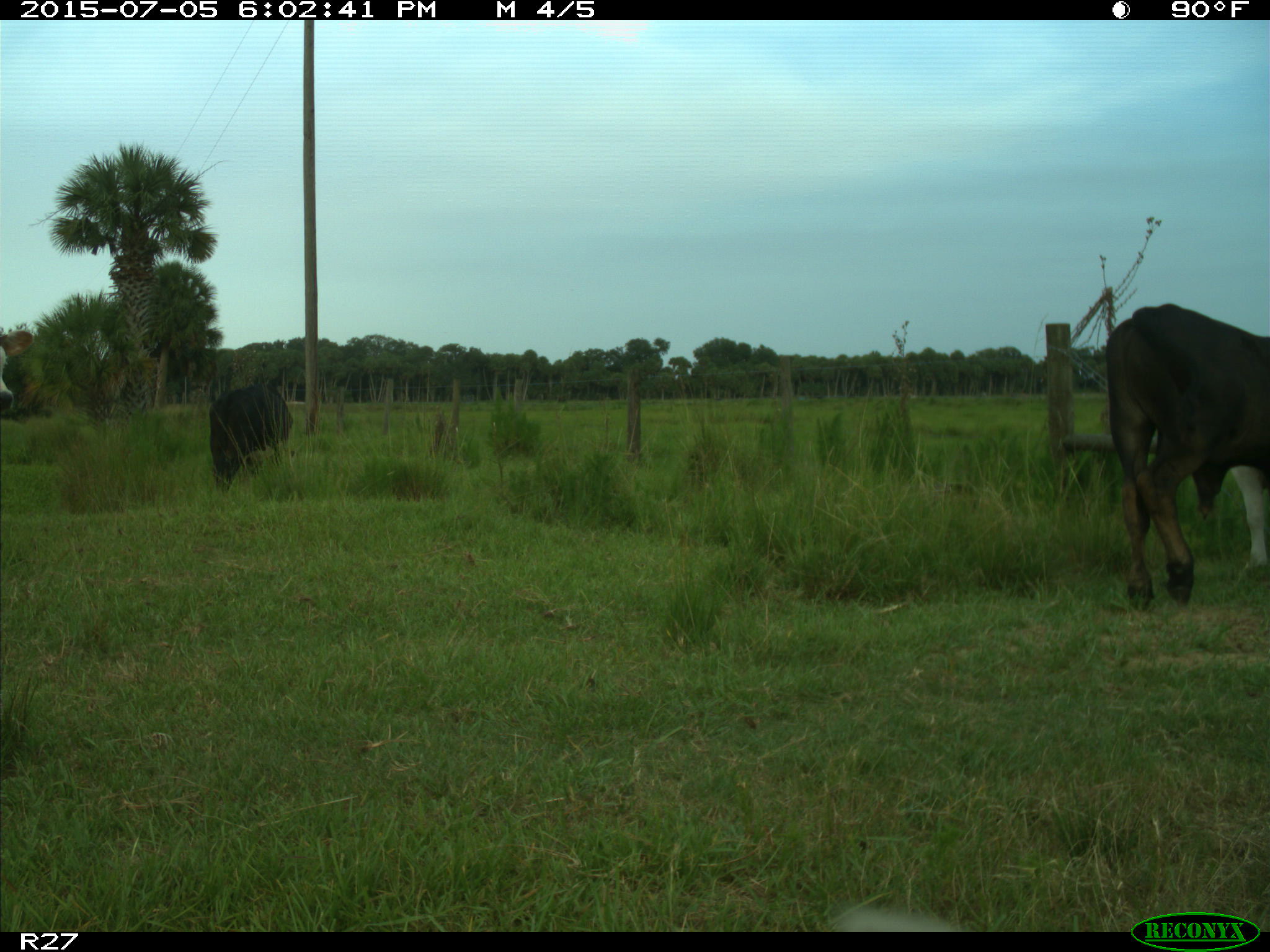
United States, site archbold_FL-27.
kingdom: Animalia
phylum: Chordata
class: Mammalia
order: Artiodactyla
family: Bovidae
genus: Bos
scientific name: Bos taurus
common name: domestic cow